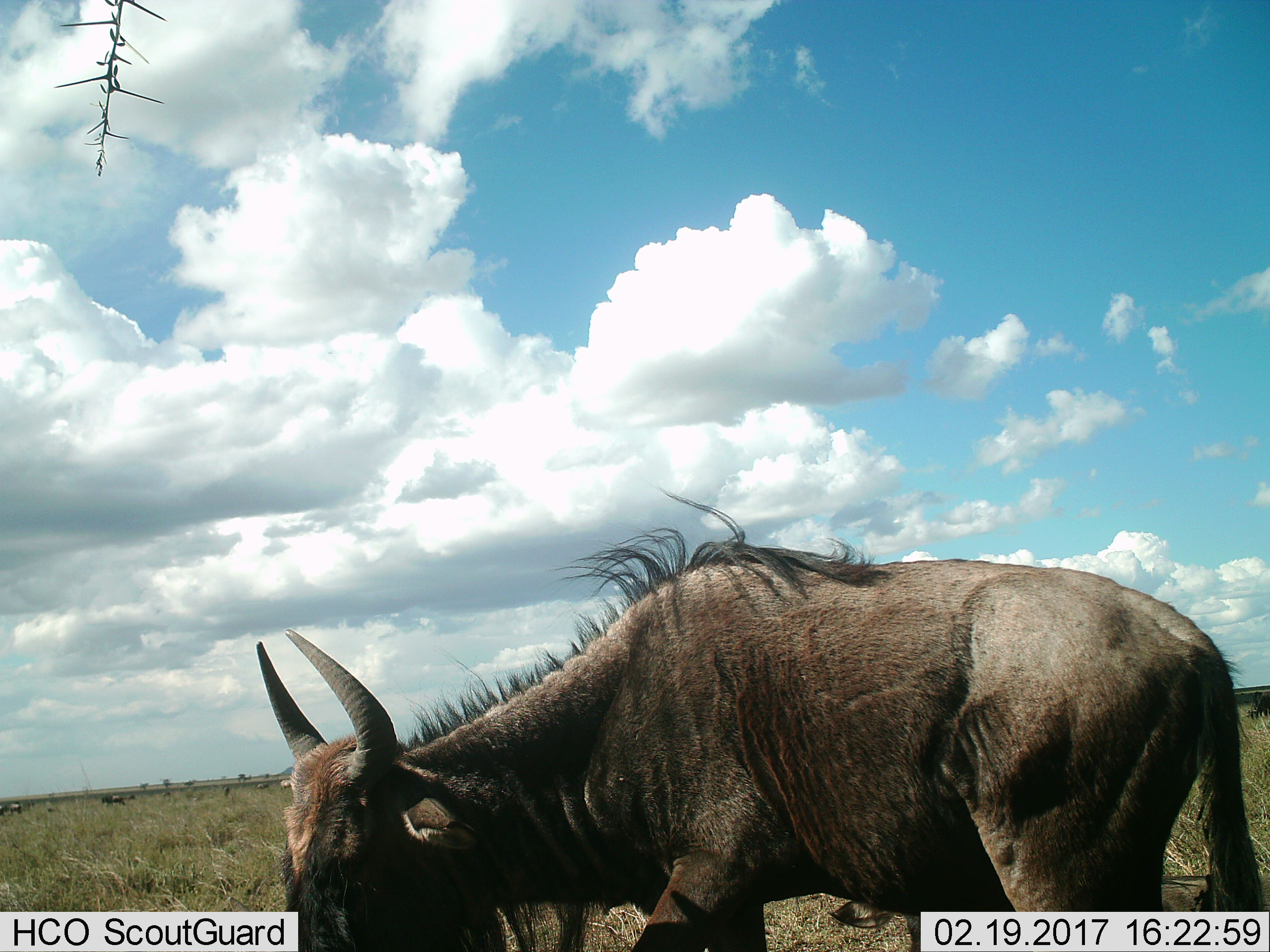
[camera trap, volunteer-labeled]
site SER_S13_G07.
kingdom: Animalia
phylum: Chordata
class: Mammalia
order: Artiodactyla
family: Bovidae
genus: Connochaetes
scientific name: Connochaetes taurinus taurinus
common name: blue wildebeest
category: wildebeestblue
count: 1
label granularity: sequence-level